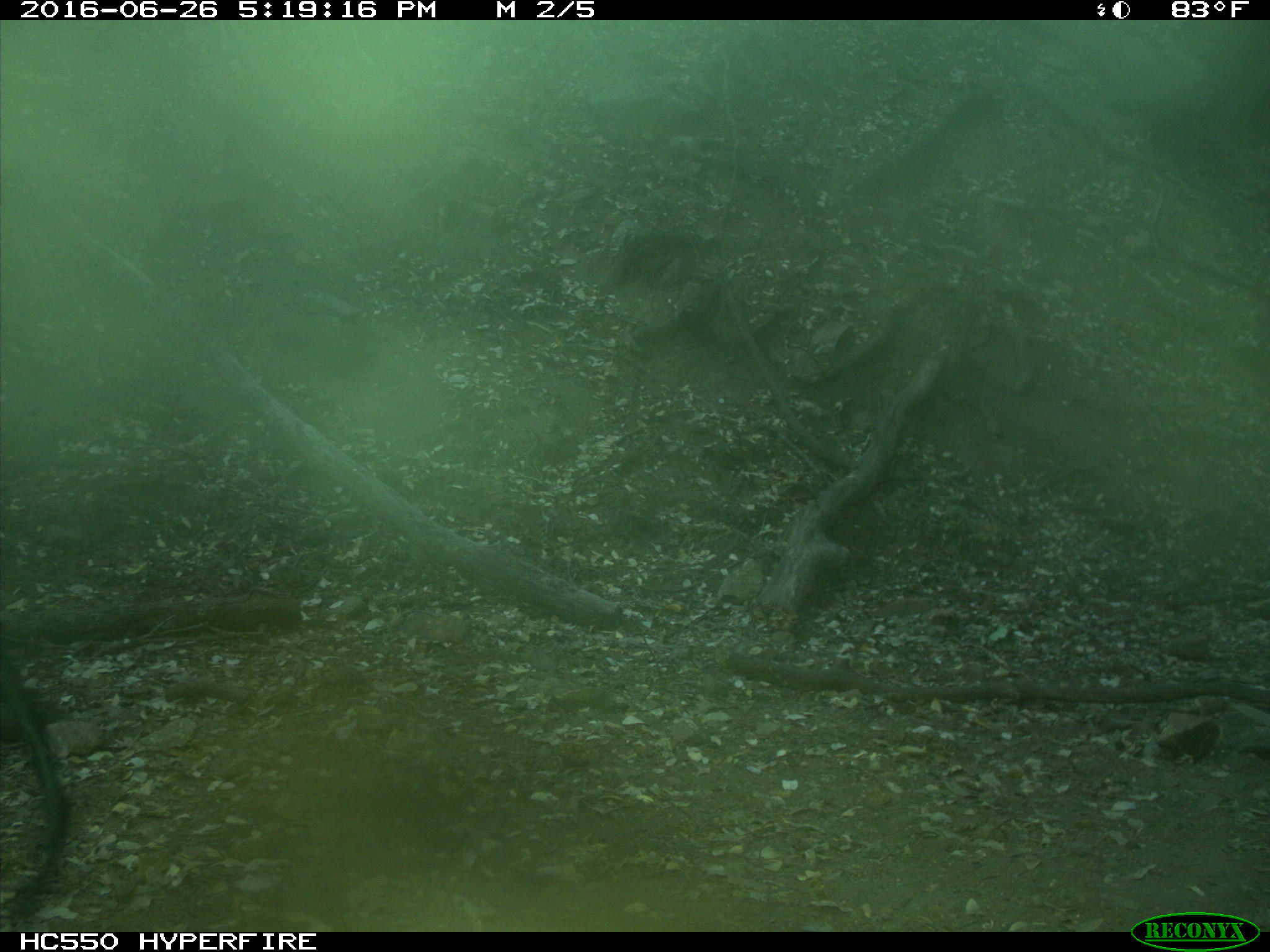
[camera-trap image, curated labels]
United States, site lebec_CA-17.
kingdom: Animalia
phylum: Chordata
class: Mammalia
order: Artiodactyla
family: Bovidae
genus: Bos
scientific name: Bos taurus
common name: domestic cow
Bos taurus (domestic cow).